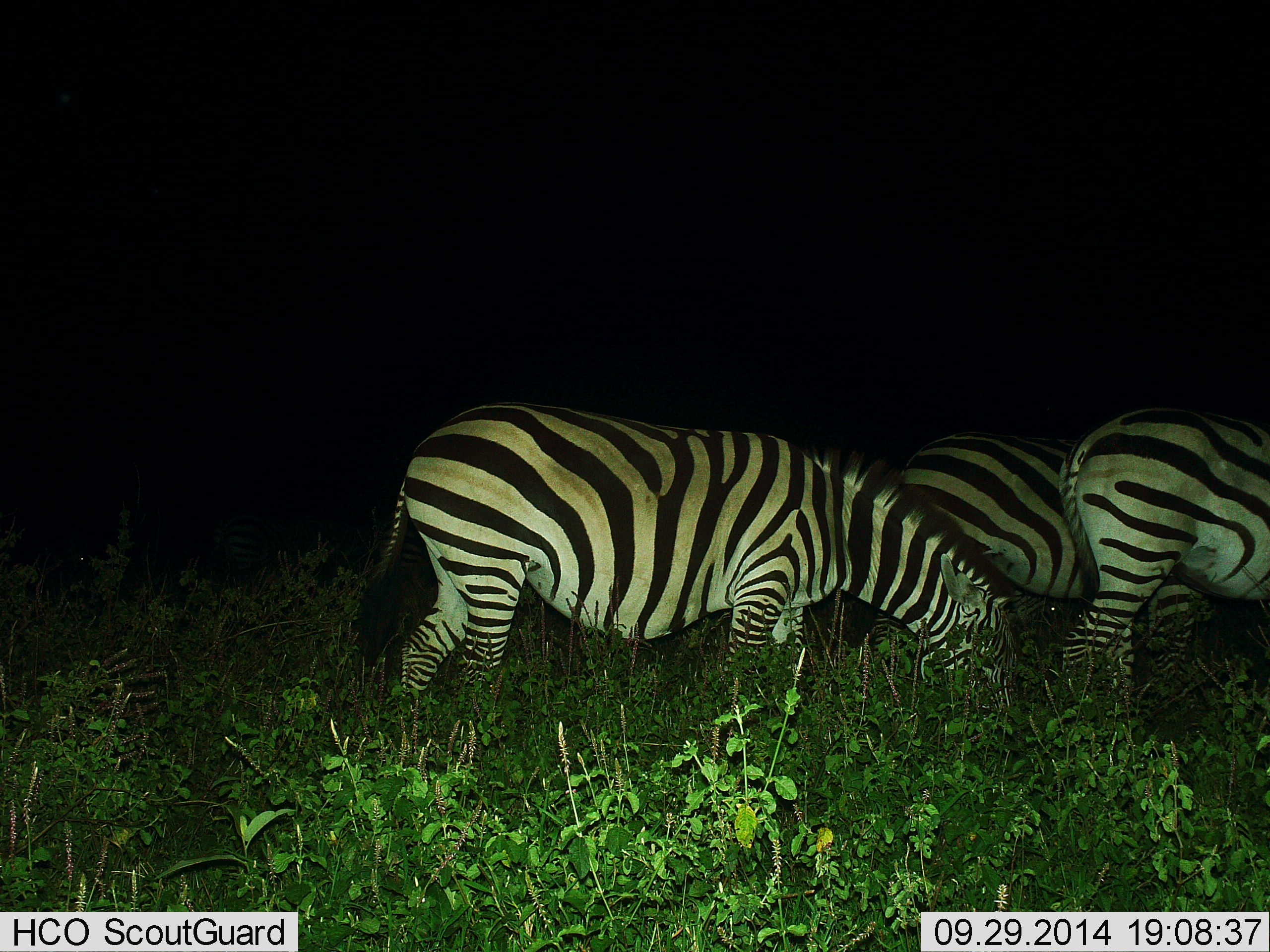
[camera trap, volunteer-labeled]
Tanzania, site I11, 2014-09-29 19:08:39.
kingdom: Animalia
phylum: Chordata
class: Mammalia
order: Perissodactyla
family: Equidae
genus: Equus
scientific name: Equus quagga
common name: plains zebra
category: zebra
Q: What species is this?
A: Zebra (plains zebra) (Equus quagga).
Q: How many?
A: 3.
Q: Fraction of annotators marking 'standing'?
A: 20%.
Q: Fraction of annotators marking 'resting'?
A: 0%.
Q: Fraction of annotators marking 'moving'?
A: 0%.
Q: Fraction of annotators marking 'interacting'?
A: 0%.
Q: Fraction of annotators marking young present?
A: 0%.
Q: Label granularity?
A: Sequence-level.